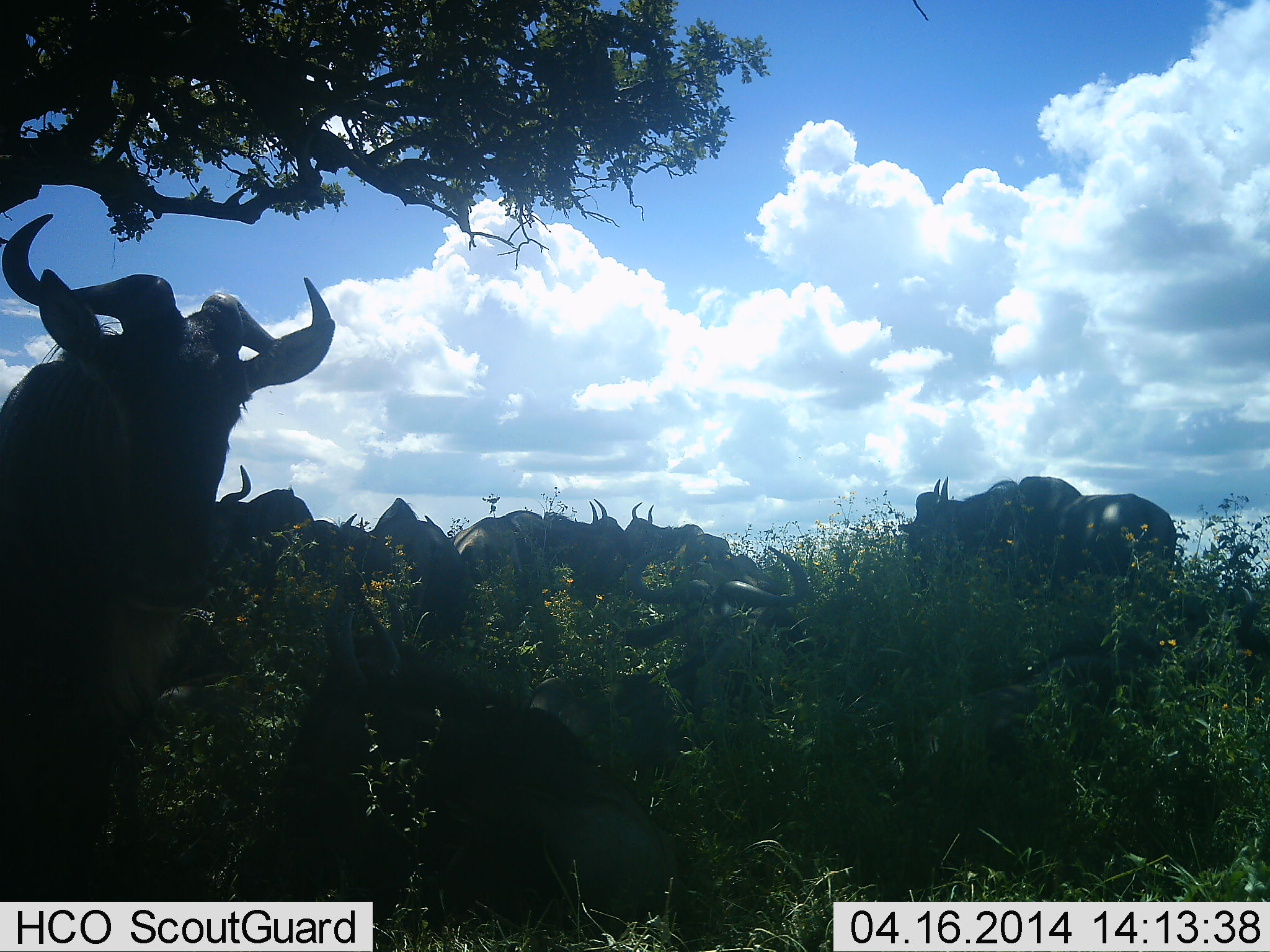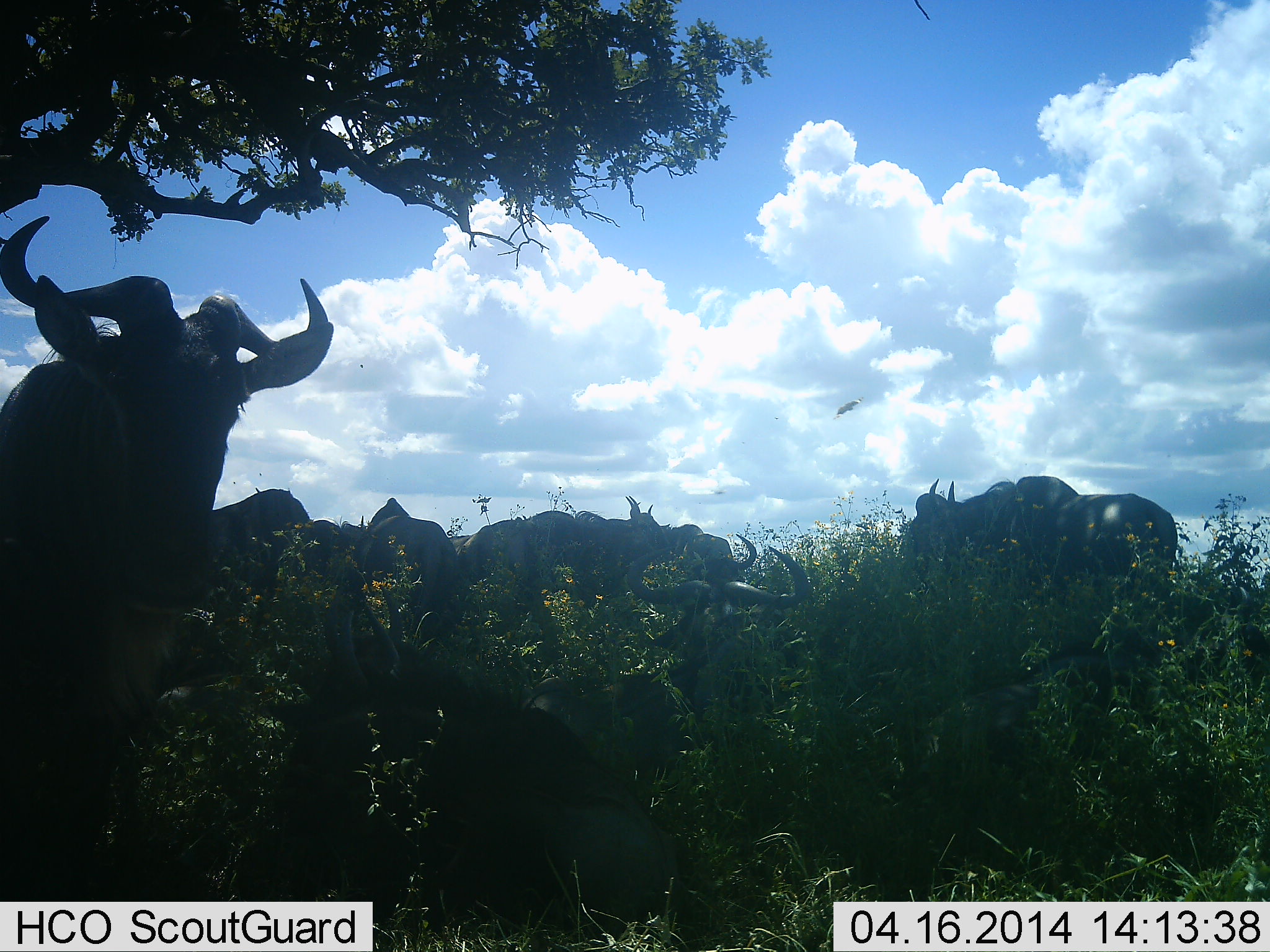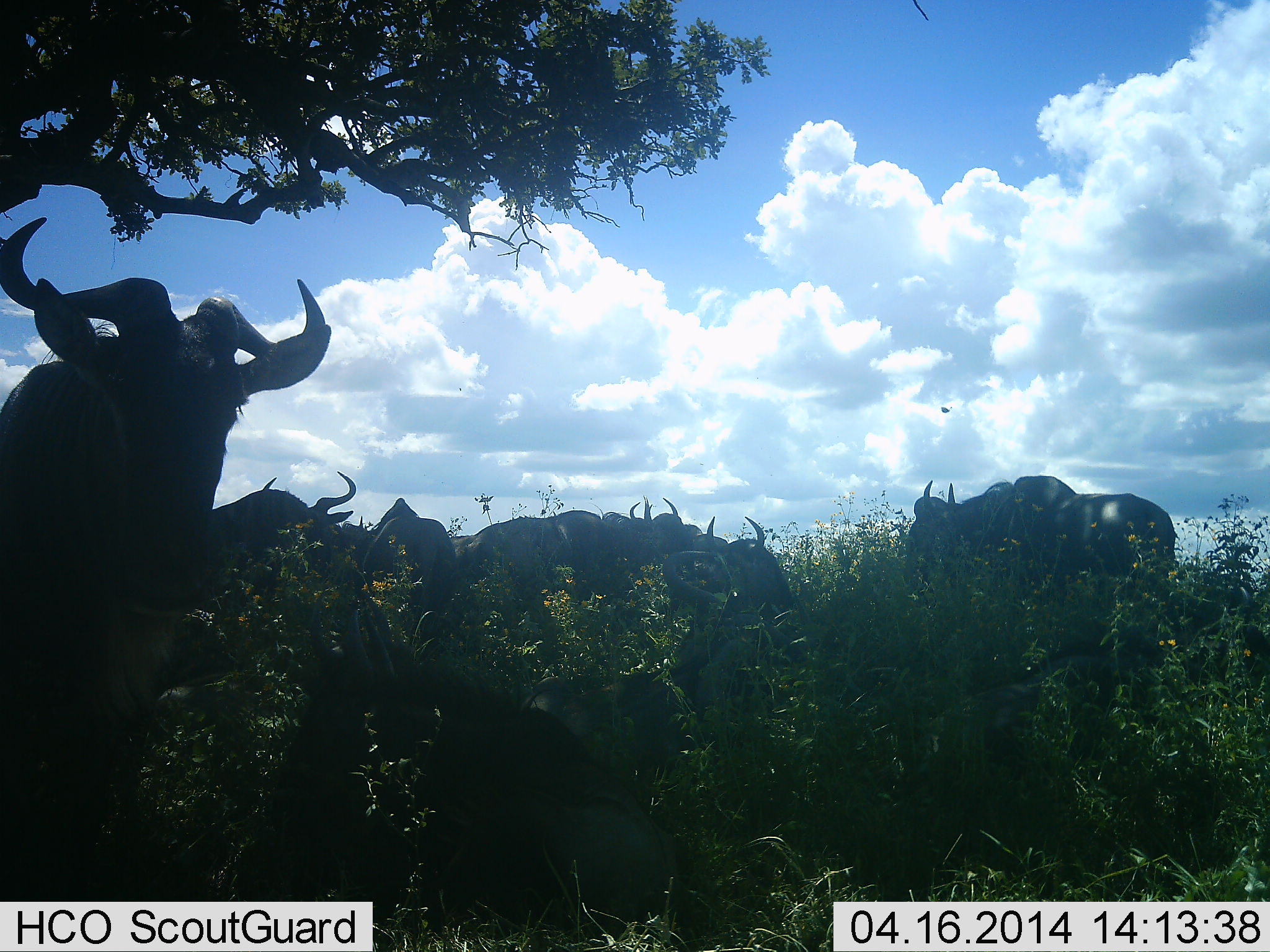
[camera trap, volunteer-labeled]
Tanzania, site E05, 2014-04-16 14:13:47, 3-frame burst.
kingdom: Animalia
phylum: Chordata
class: Mammalia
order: Artiodactyla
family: Bovidae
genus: Connochaetes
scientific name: Connochaetes taurinus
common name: blue wildebeest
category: wildebeest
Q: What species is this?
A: Wildebeest (blue wildebeest) (Connochaetes taurinus).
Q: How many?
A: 7.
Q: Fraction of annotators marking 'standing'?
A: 82%.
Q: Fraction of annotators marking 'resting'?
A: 45%.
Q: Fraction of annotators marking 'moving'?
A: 18%.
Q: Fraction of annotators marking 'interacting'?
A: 18%.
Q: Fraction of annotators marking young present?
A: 0%.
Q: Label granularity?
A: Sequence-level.